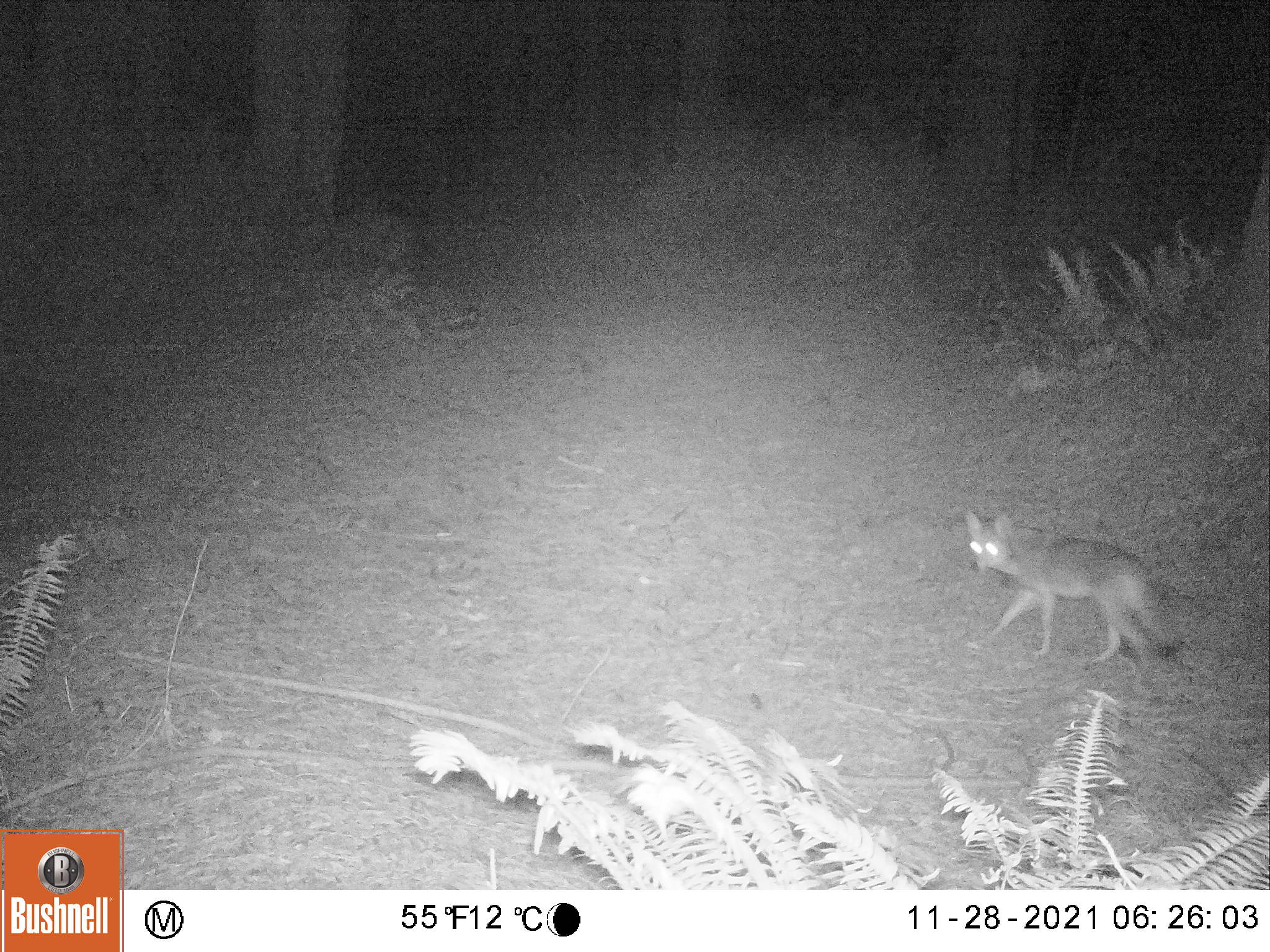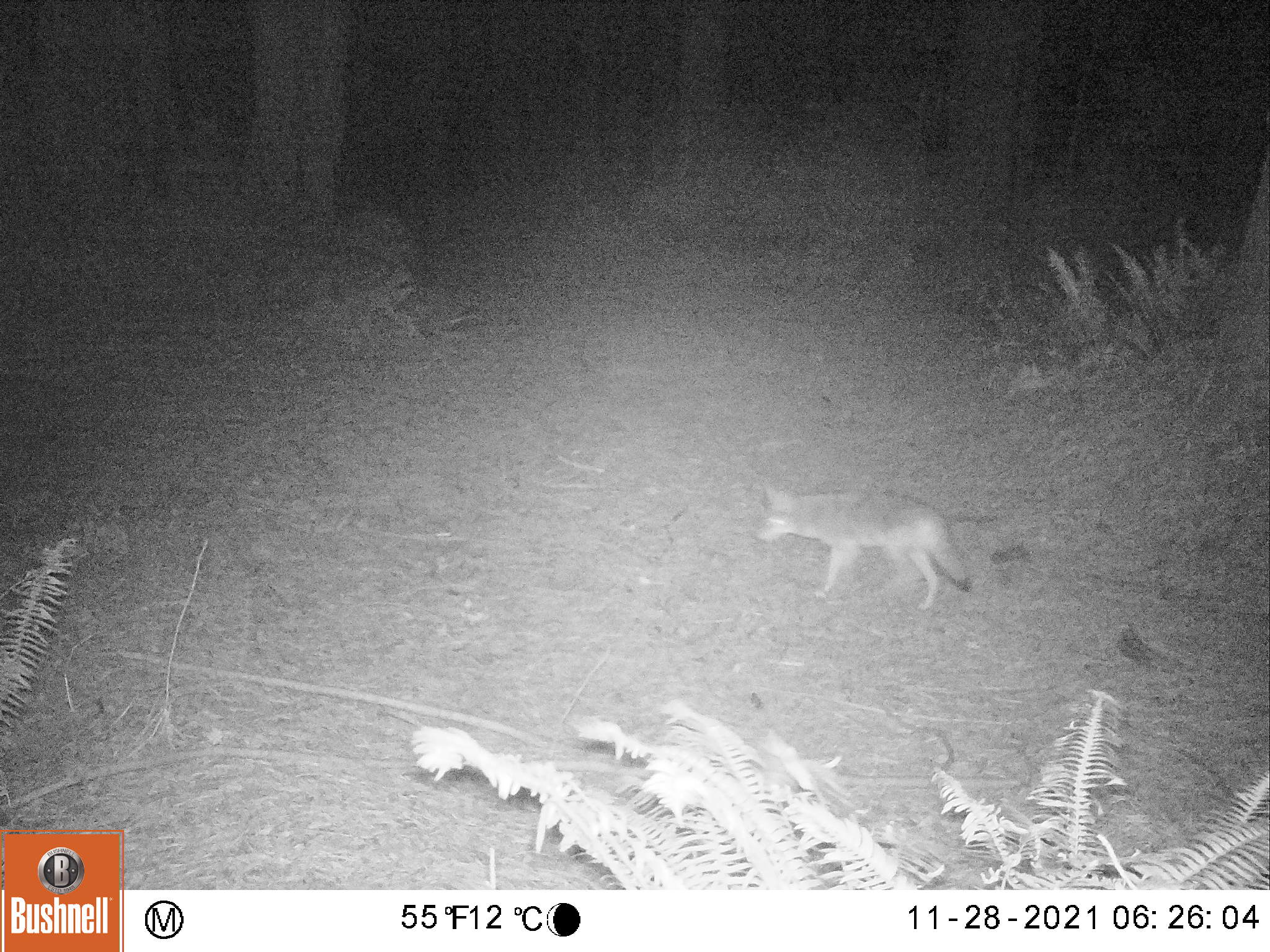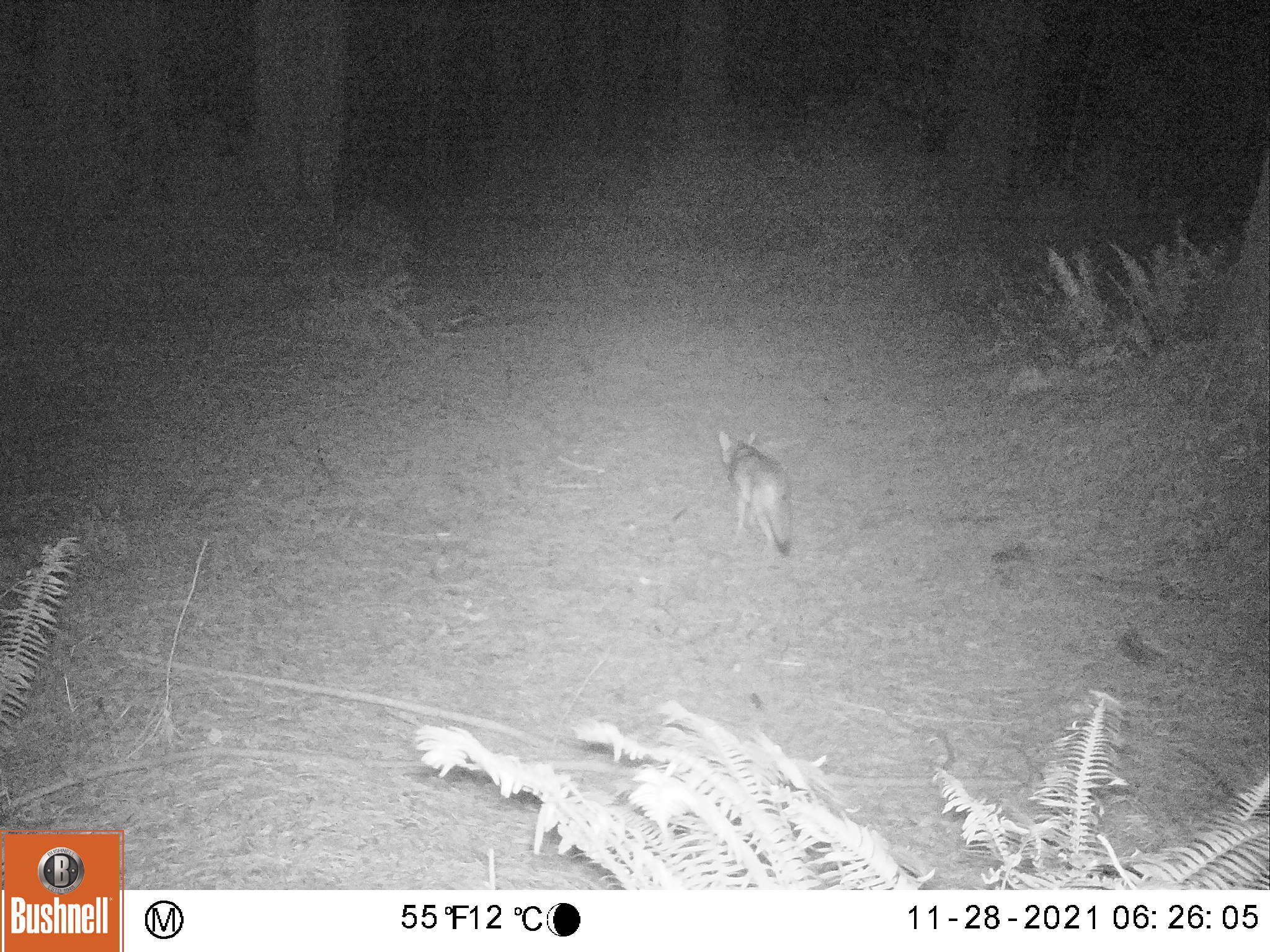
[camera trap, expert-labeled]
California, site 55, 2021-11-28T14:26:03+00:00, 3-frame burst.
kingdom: Animalia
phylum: Chordata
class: Mammalia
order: Carnivora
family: Canidae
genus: Canis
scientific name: Canis latrans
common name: coyote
Coyote (Canis latrans).